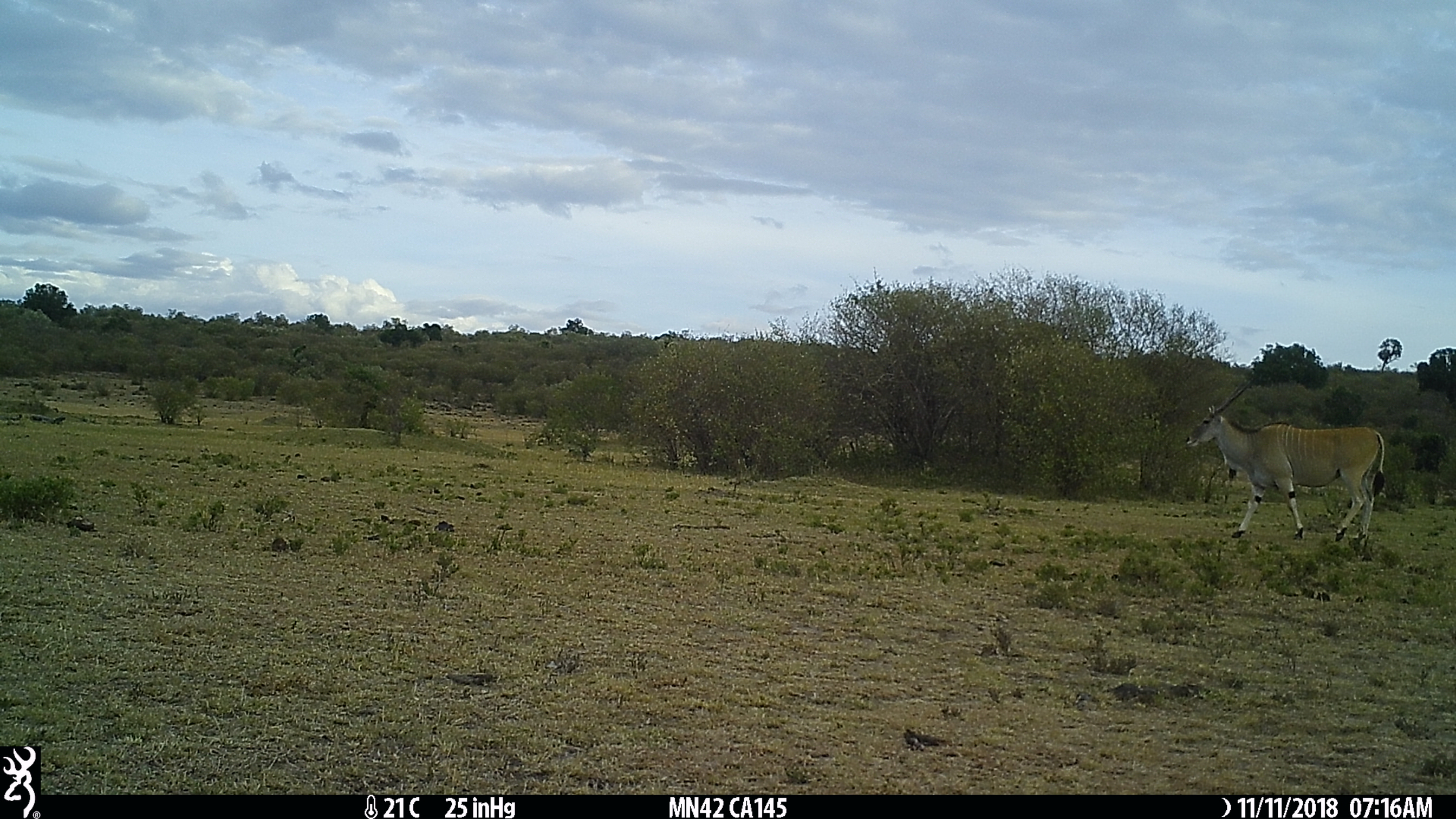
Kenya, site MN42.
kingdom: Animalia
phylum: Chordata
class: Mammalia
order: Artiodactyla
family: Bovidae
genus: Tragelaphus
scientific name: Tragelaphus oryx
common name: eland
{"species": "eland (Tragelaphus oryx)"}